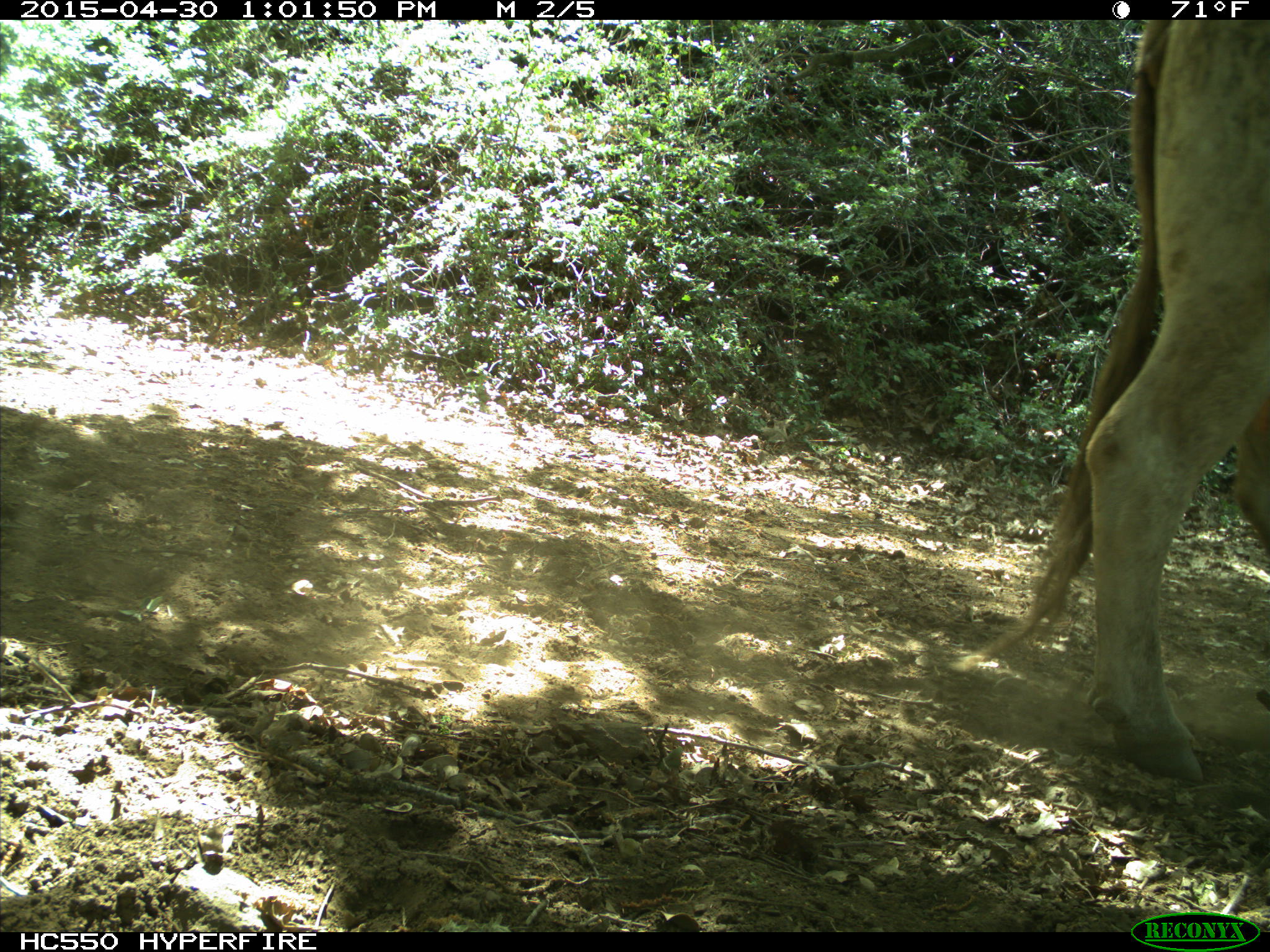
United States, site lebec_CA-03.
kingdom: Animalia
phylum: Chordata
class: Mammalia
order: Artiodactyla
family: Bovidae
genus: Bos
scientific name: Bos taurus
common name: domestic cow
Bos taurus (domestic cow).